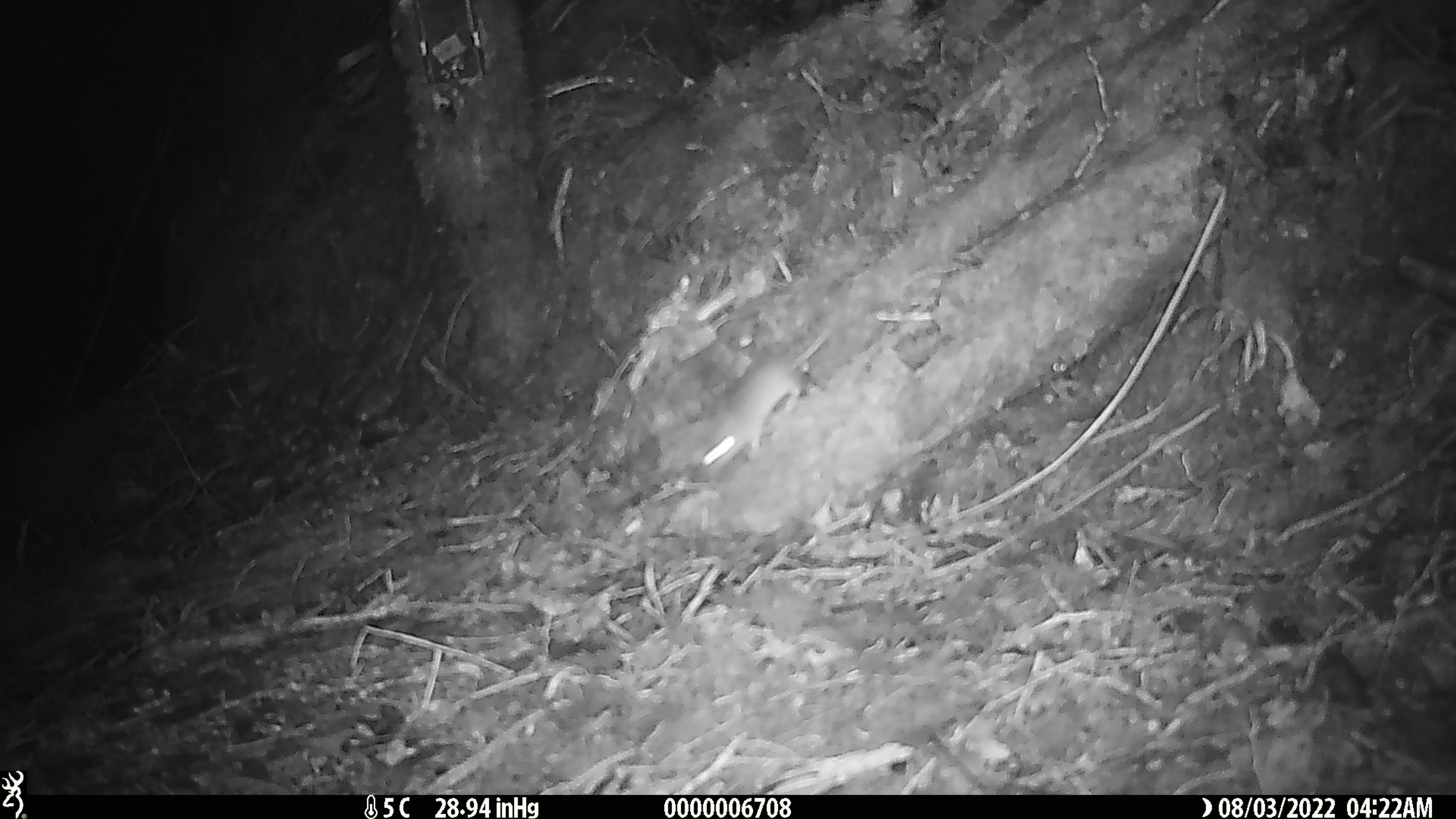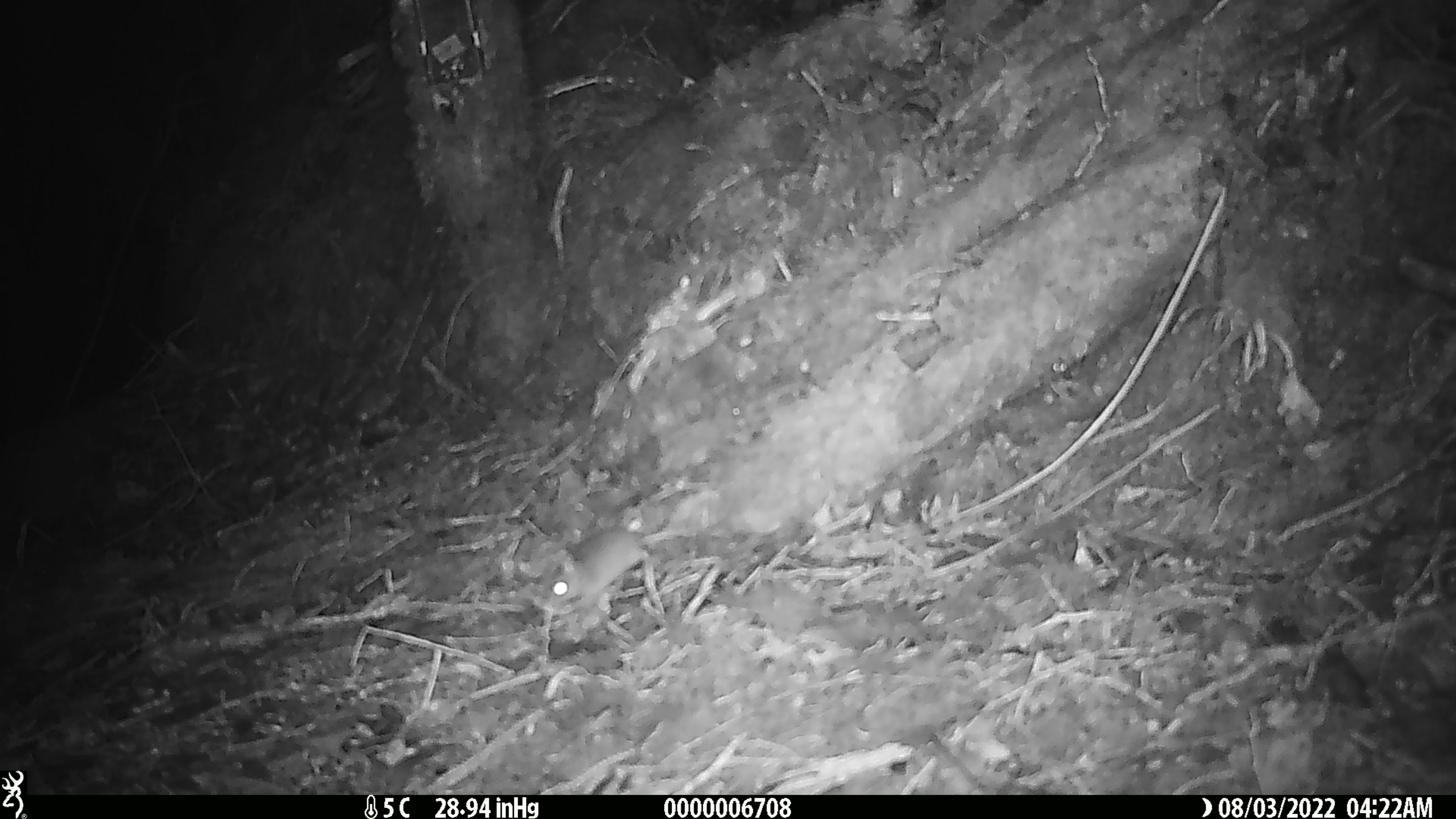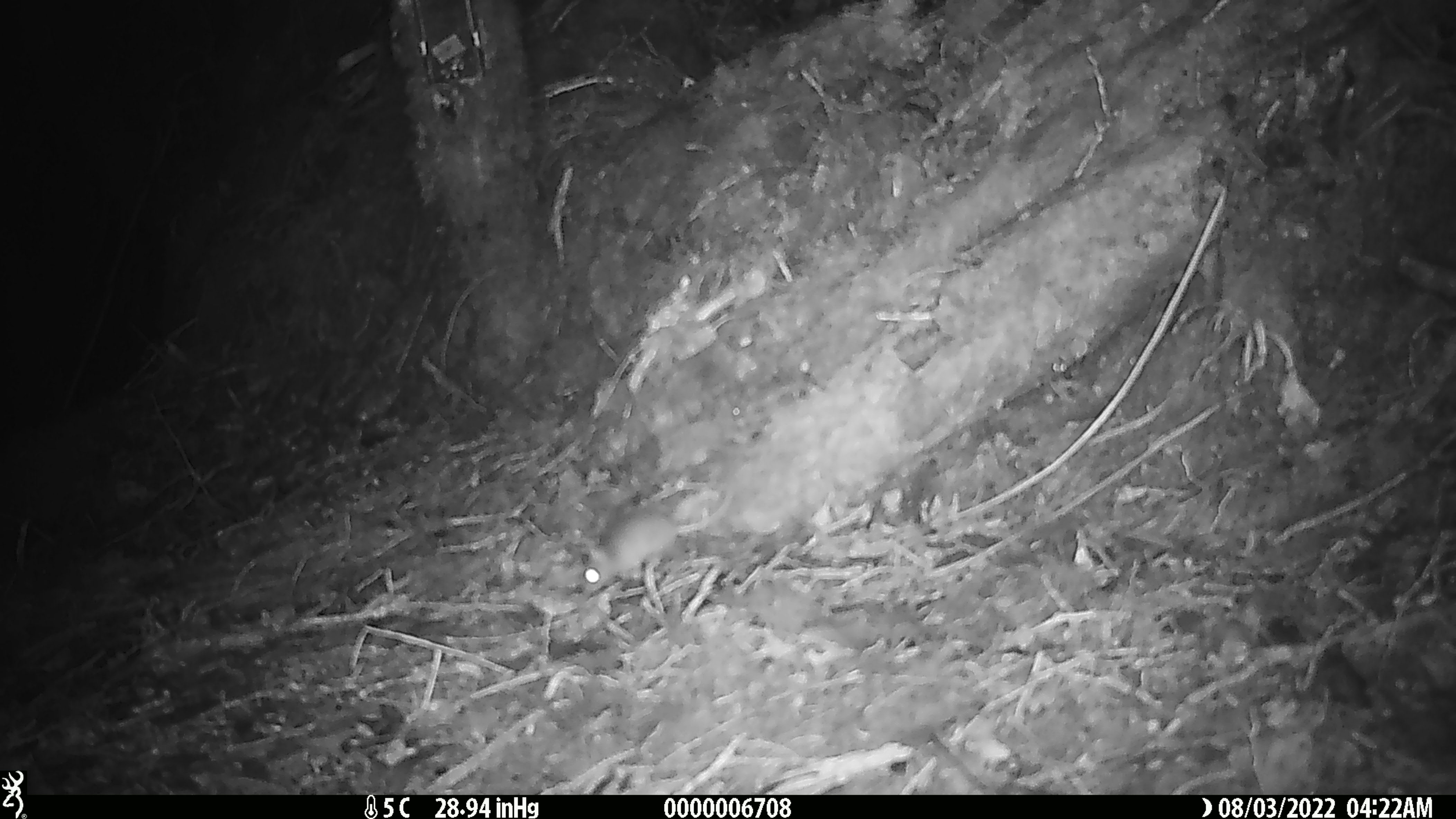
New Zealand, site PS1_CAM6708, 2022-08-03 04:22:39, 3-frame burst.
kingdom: Animalia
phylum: Chordata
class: Mammalia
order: Rodentia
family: Muridae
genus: Mus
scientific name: Mus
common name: mouse